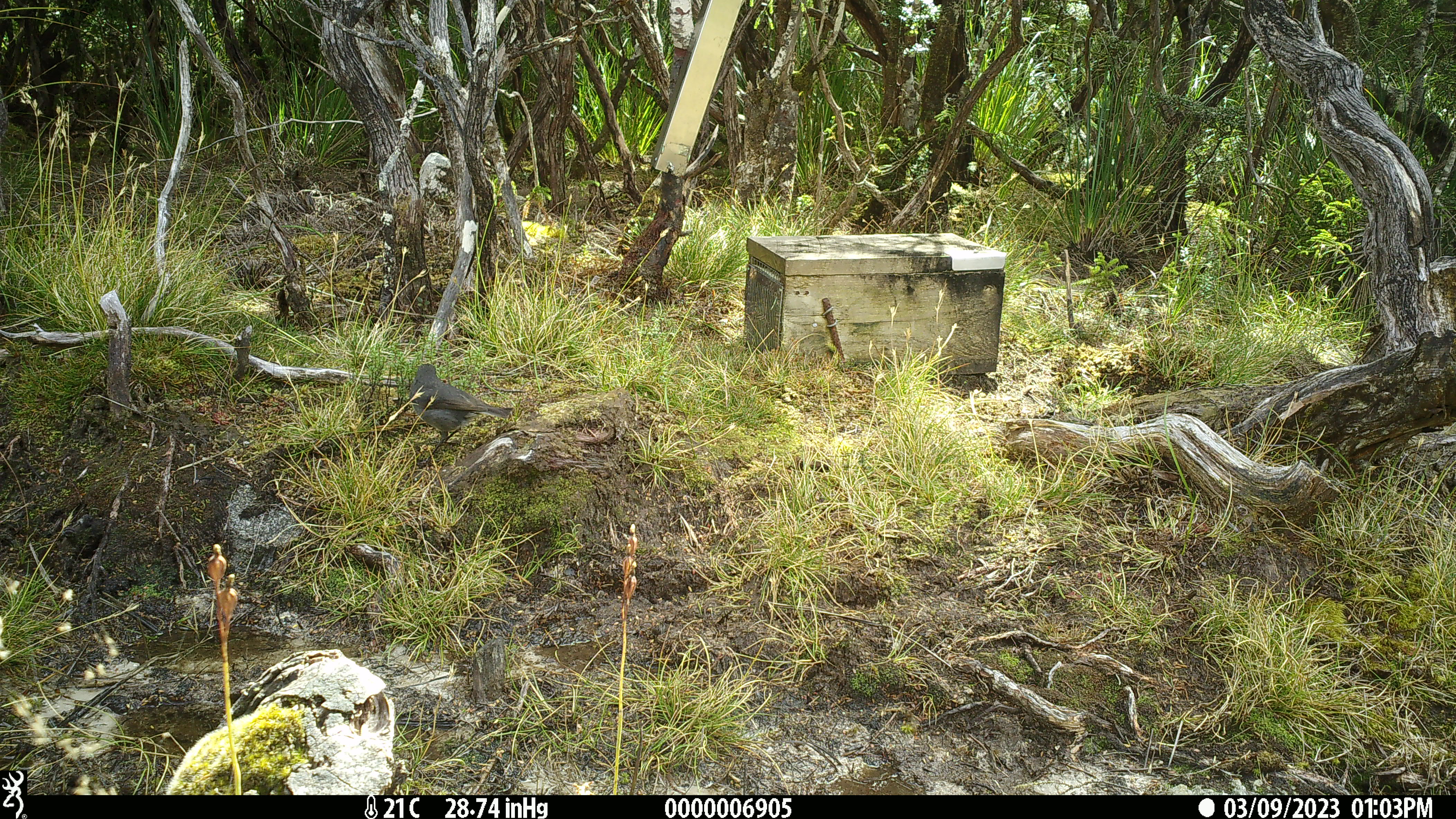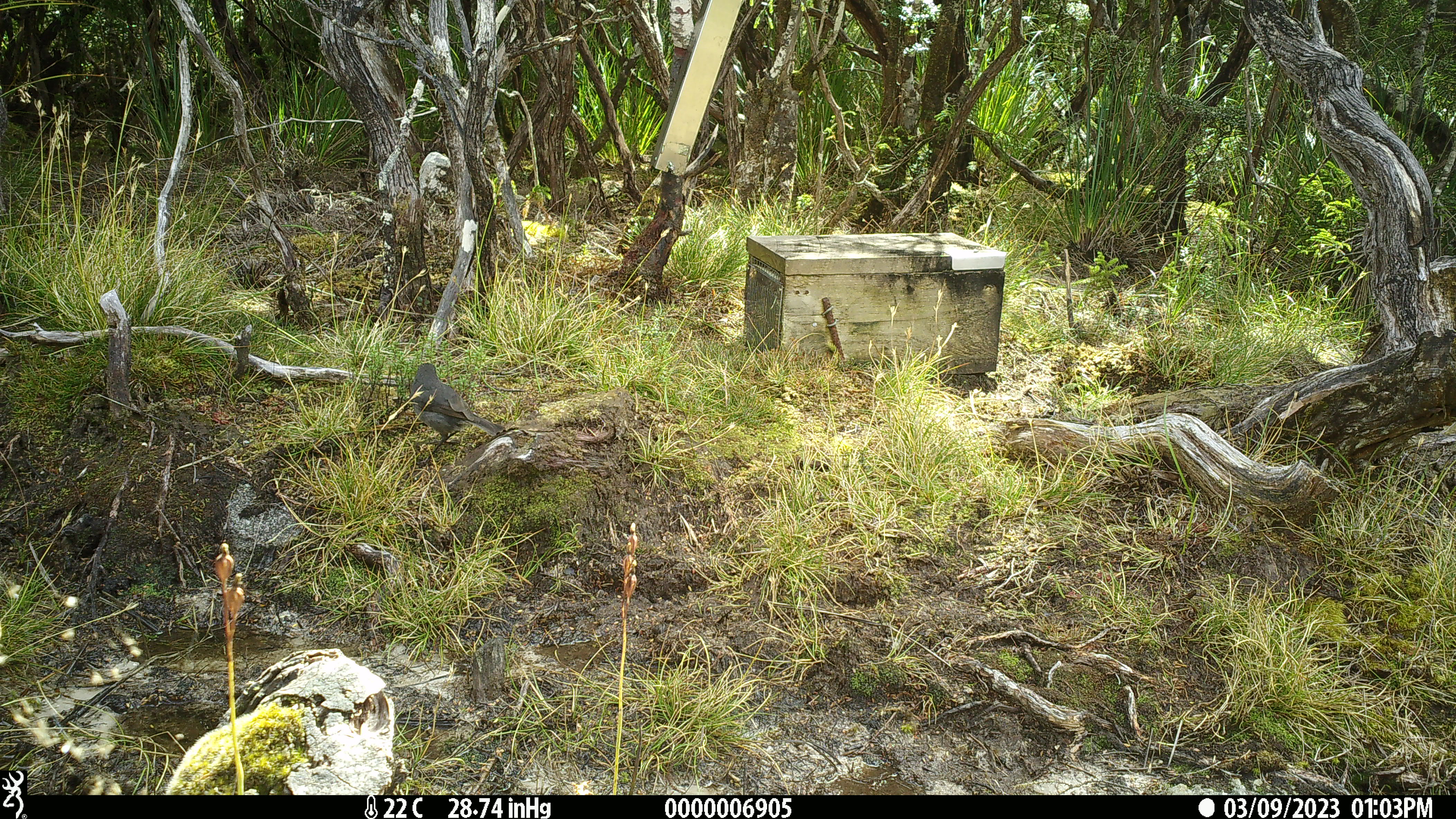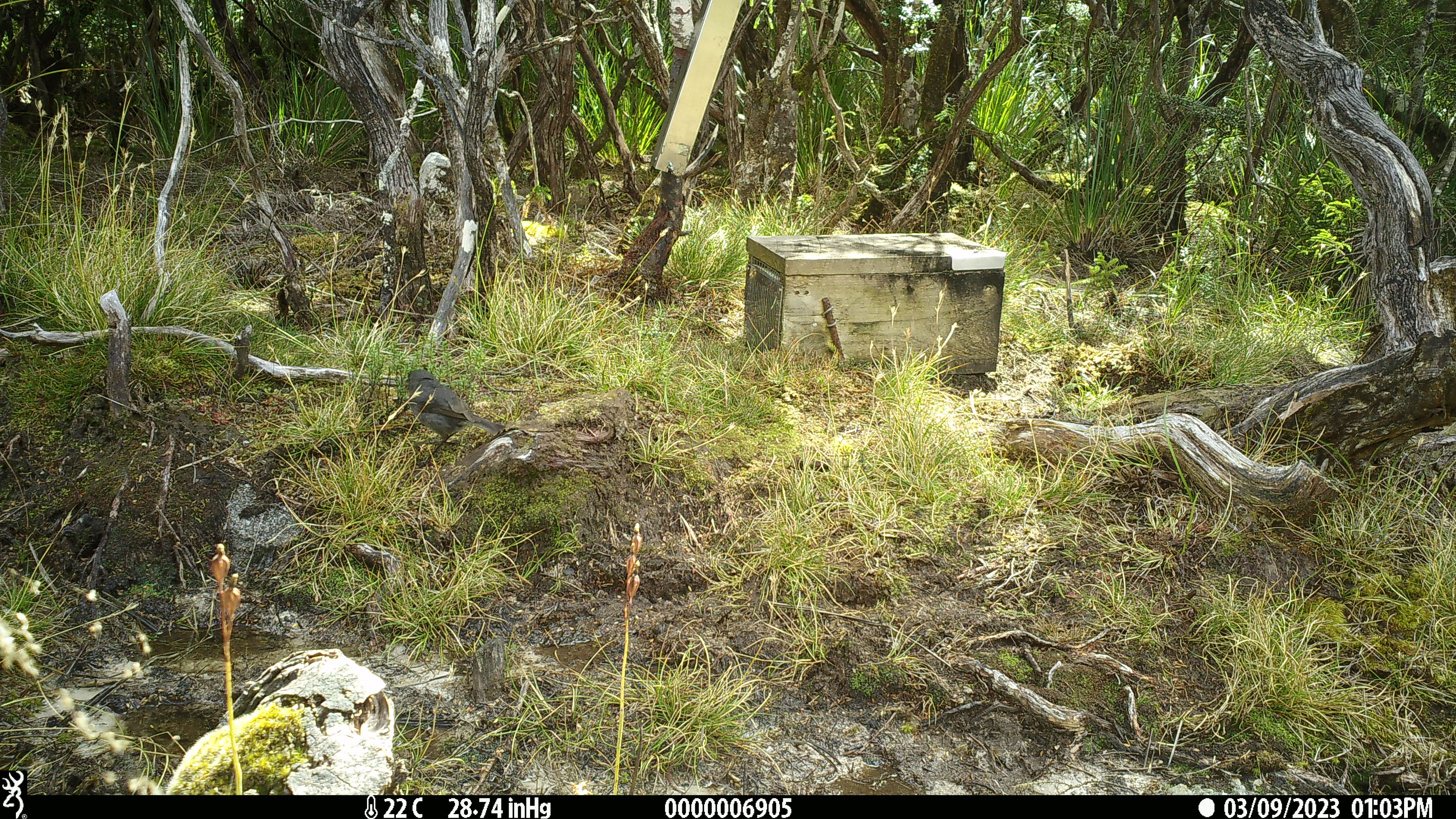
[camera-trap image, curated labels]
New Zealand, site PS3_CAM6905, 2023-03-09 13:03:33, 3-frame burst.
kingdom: Animalia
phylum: Chordata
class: Aves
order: Passeriformes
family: Petroicidae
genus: Petroica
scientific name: Petroica australis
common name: new zealand robin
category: robin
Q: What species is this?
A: Robin (new zealand robin) (Petroica australis).